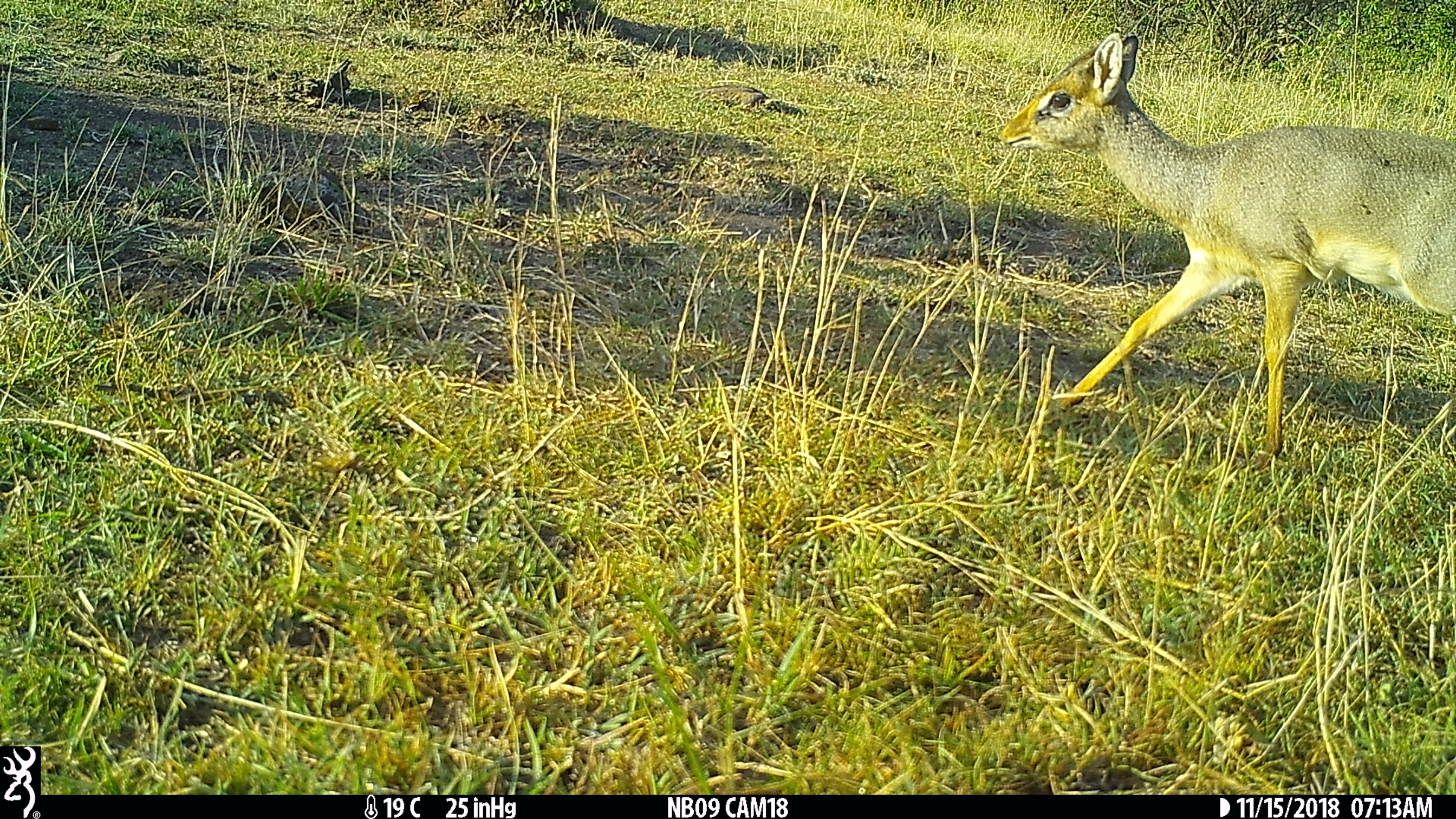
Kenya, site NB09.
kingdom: Animalia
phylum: Chordata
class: Mammalia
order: Artiodactyla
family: Bovidae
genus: Madoqua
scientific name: Madoqua kirkii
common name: kirk's dik-dik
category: dikdik